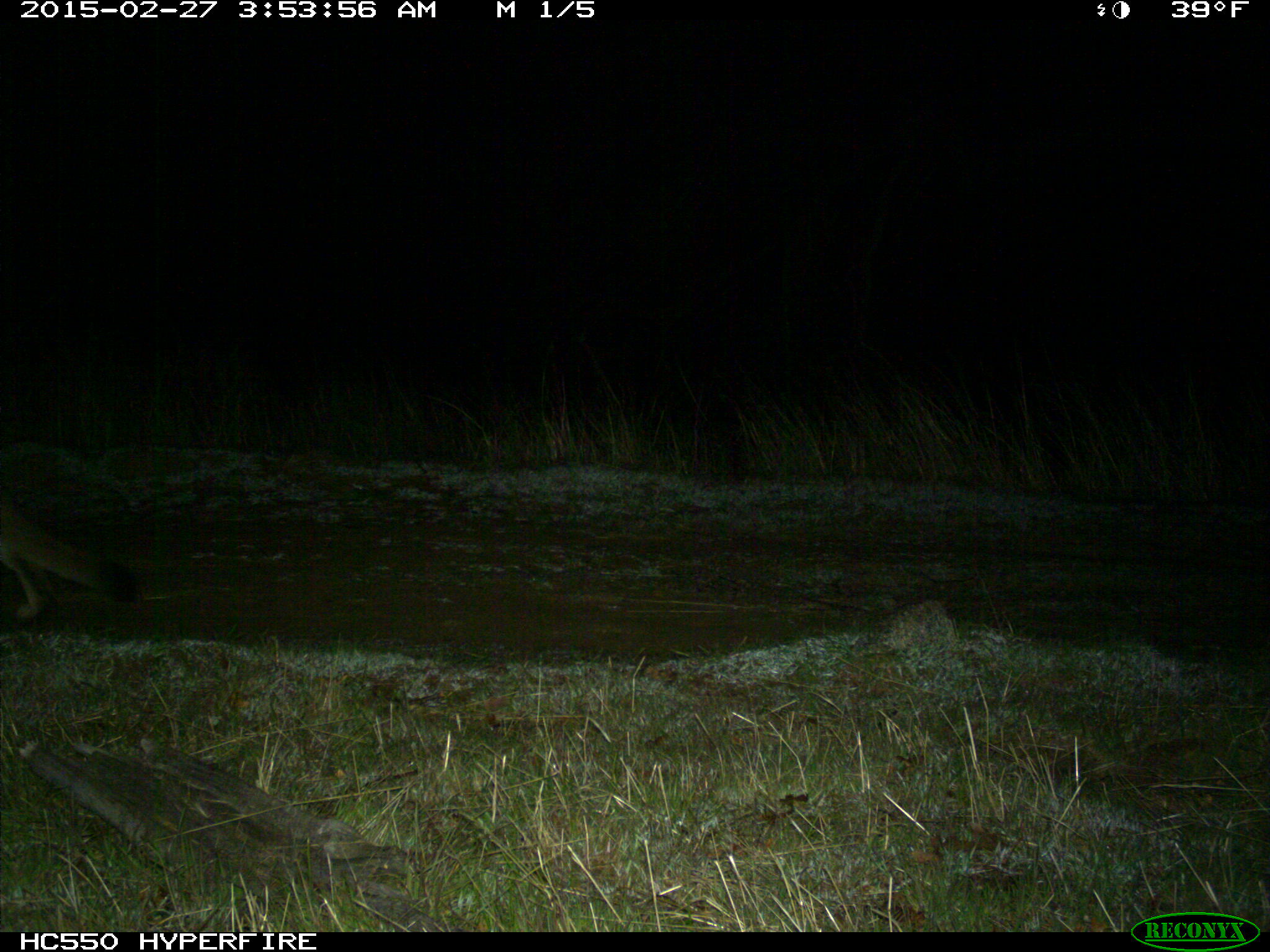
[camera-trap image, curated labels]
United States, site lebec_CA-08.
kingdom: Animalia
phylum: Chordata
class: Mammalia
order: Carnivora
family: Felidae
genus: Puma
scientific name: Puma concolor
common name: mountain lion